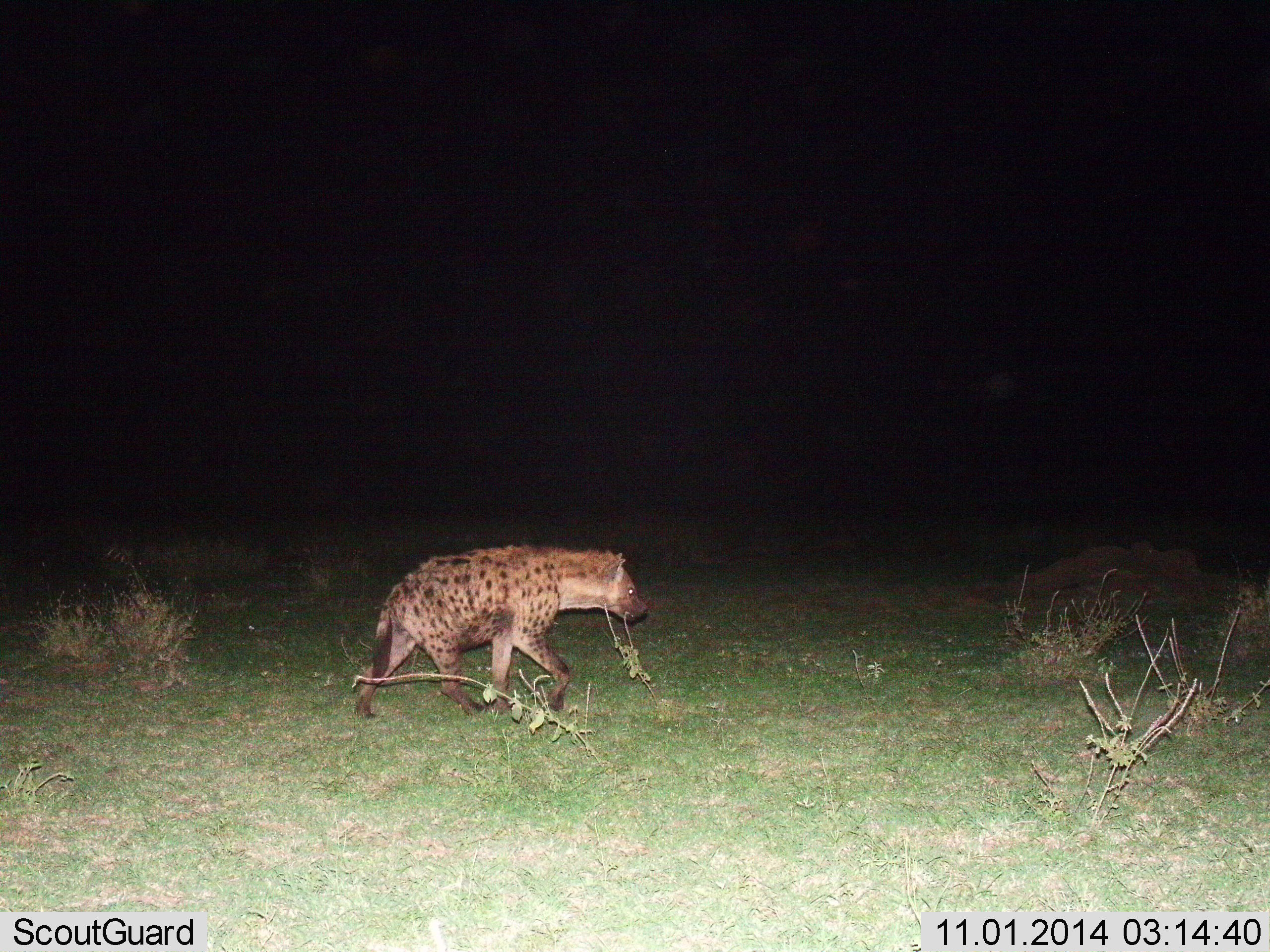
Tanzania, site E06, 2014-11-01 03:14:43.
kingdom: Animalia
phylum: Chordata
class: Mammalia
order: Carnivora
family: Hyaenidae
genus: Crocuta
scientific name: Crocuta crocuta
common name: spotted hyena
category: hyenaspotted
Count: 1.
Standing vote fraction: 10%.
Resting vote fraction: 0%.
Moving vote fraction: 90%.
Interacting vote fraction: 0%.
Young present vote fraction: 0%.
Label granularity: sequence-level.